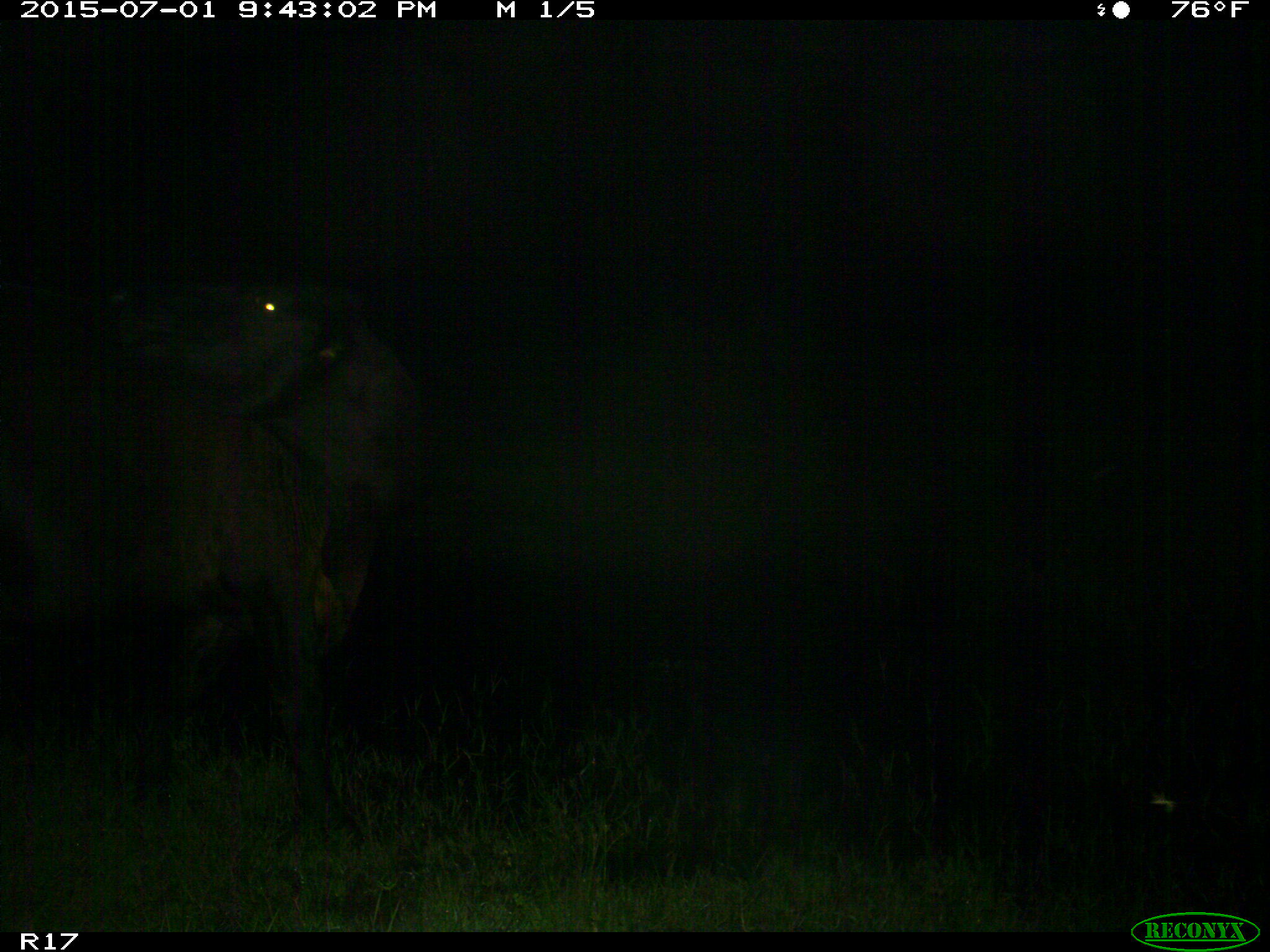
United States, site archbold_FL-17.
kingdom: Animalia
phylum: Chordata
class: Mammalia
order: Artiodactyla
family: Bovidae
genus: Bos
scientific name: Bos taurus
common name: domestic cow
Bos taurus (domestic cow).